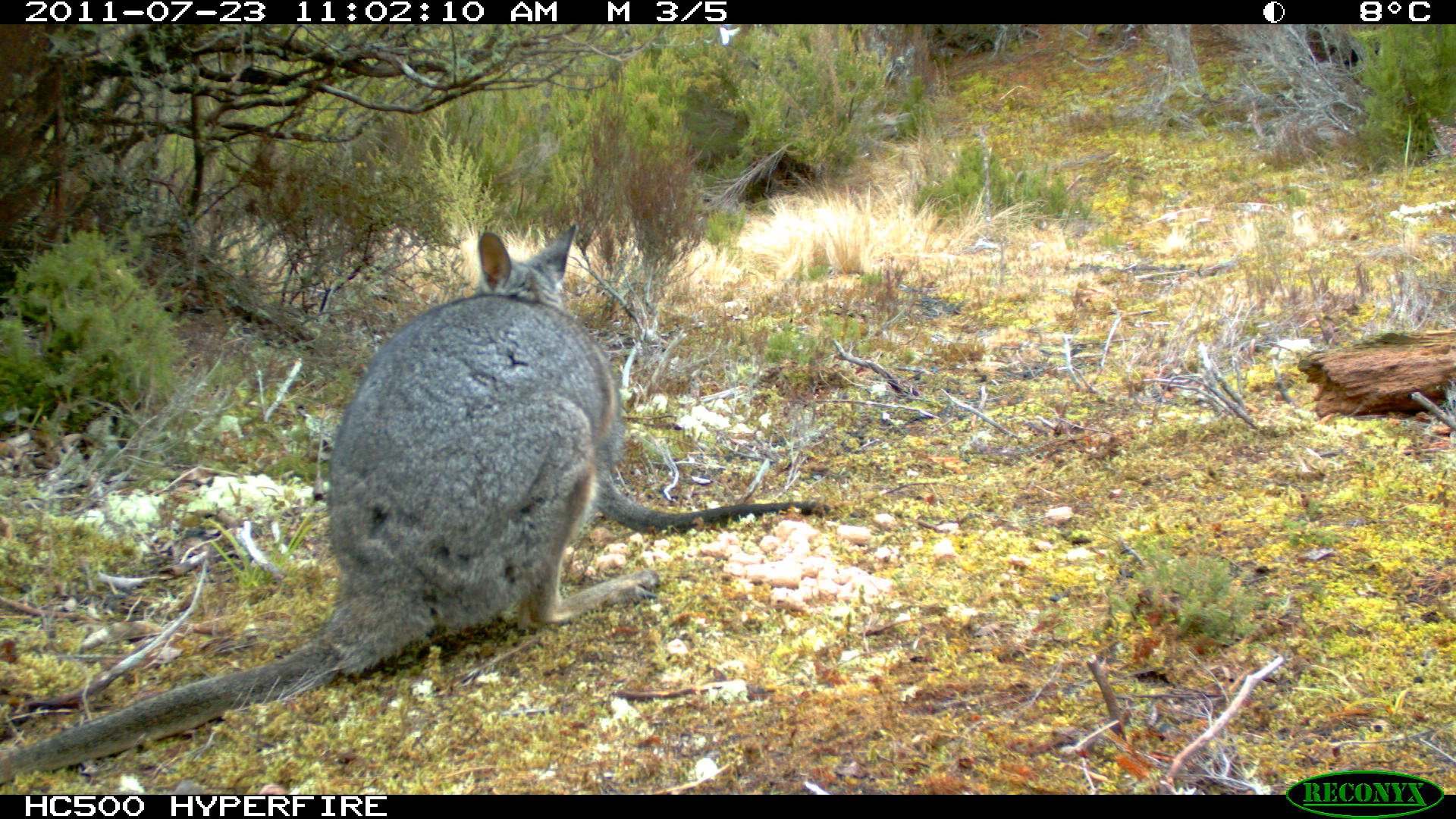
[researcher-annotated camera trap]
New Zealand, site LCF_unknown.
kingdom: Animalia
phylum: Chordata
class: Mammalia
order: Diprotodontia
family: Macropodidae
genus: Notamacropus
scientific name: Notamacropus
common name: wallaby